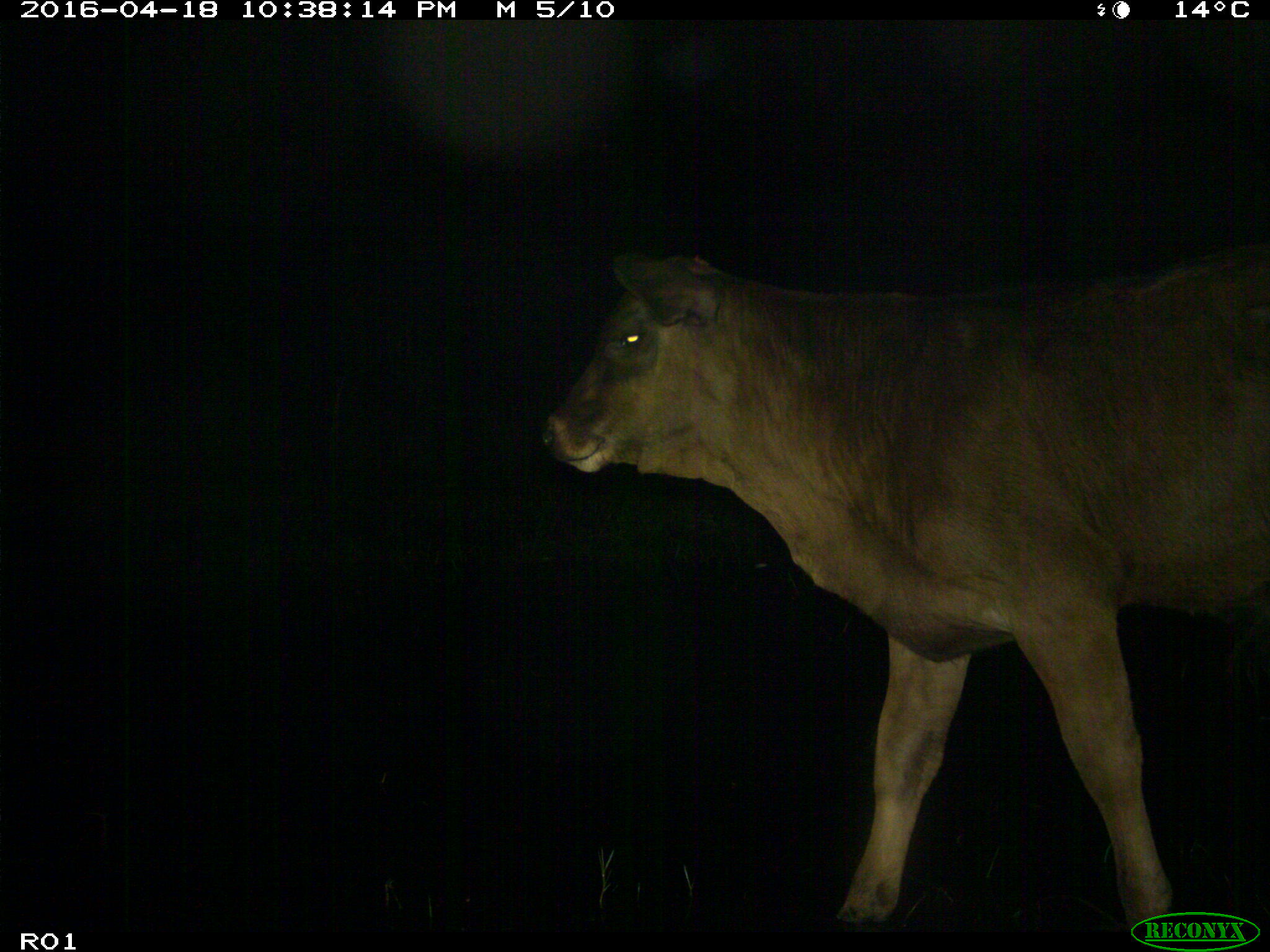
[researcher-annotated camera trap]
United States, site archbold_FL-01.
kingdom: Animalia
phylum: Chordata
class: Mammalia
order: Artiodactyla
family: Bovidae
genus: Bos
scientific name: Bos taurus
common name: domestic cow